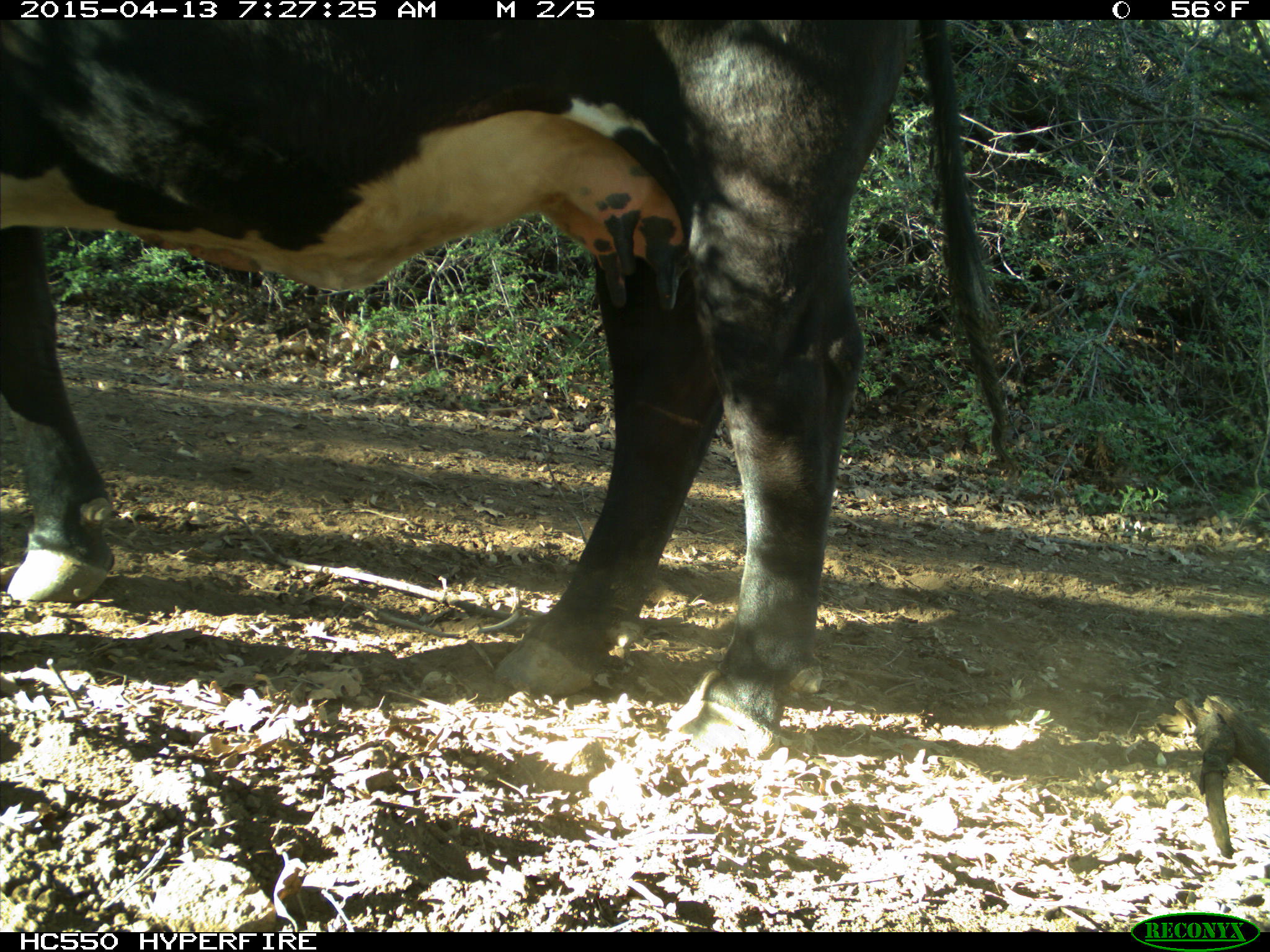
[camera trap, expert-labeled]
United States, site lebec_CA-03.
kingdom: Animalia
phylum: Chordata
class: Mammalia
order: Artiodactyla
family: Bovidae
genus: Bos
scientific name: Bos taurus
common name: domestic cow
Bos taurus (domestic cow).